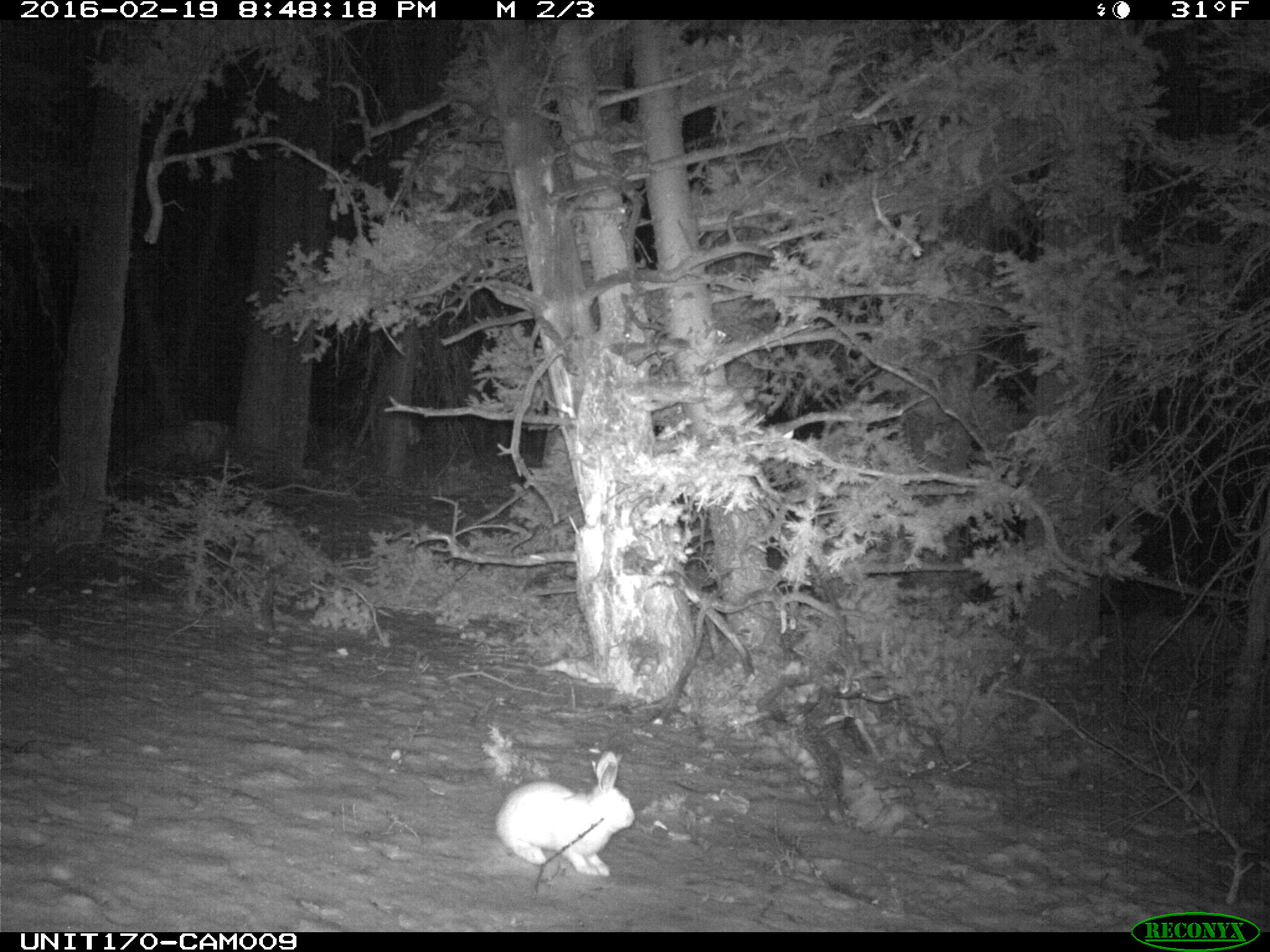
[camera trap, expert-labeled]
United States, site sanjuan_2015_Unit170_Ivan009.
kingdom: Animalia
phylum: Chordata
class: Mammalia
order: Lagomorpha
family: Leporidae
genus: Lepus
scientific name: Lepus americanus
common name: snowshoe hare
Lepus americanus (snowshoe hare).